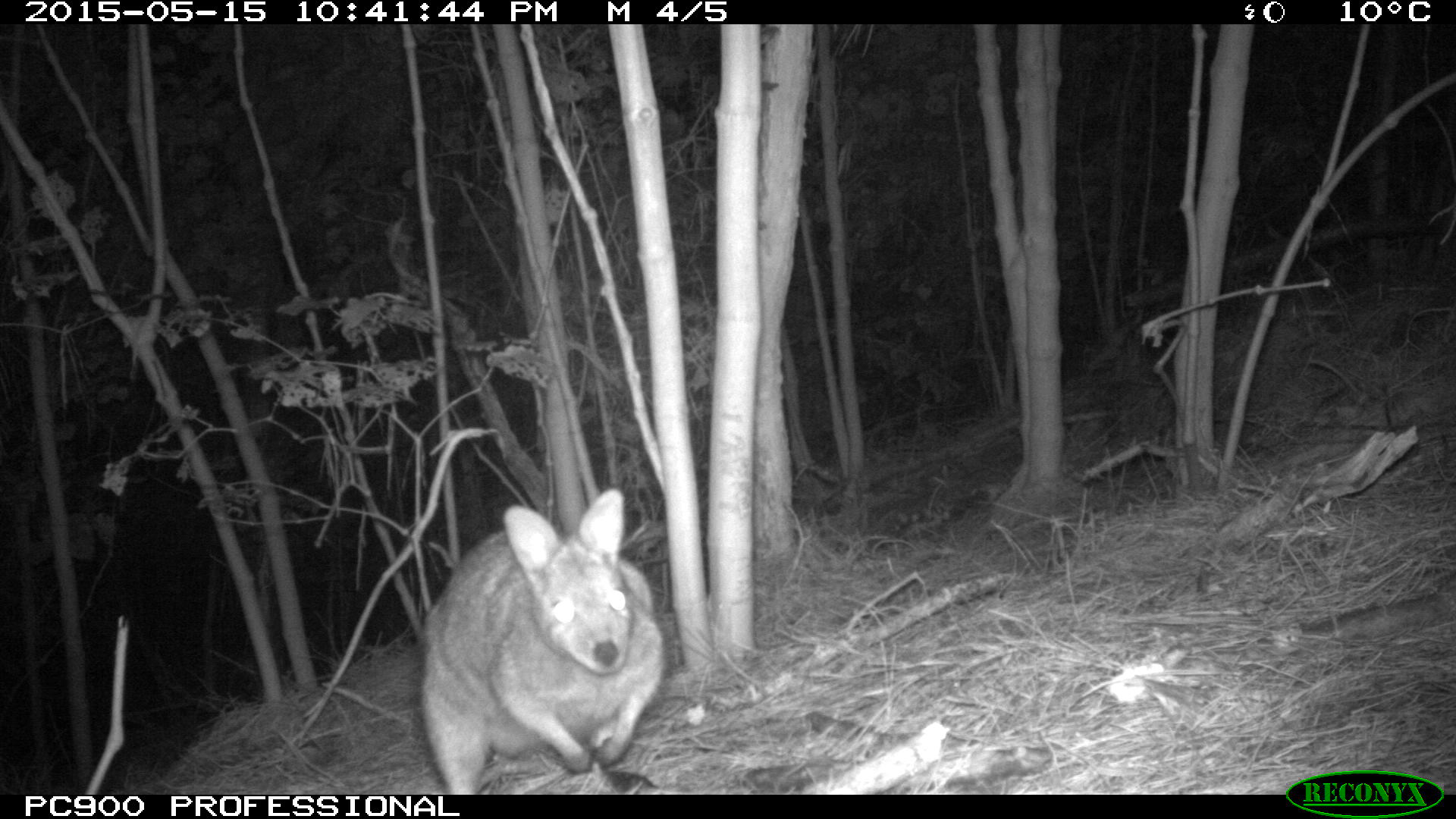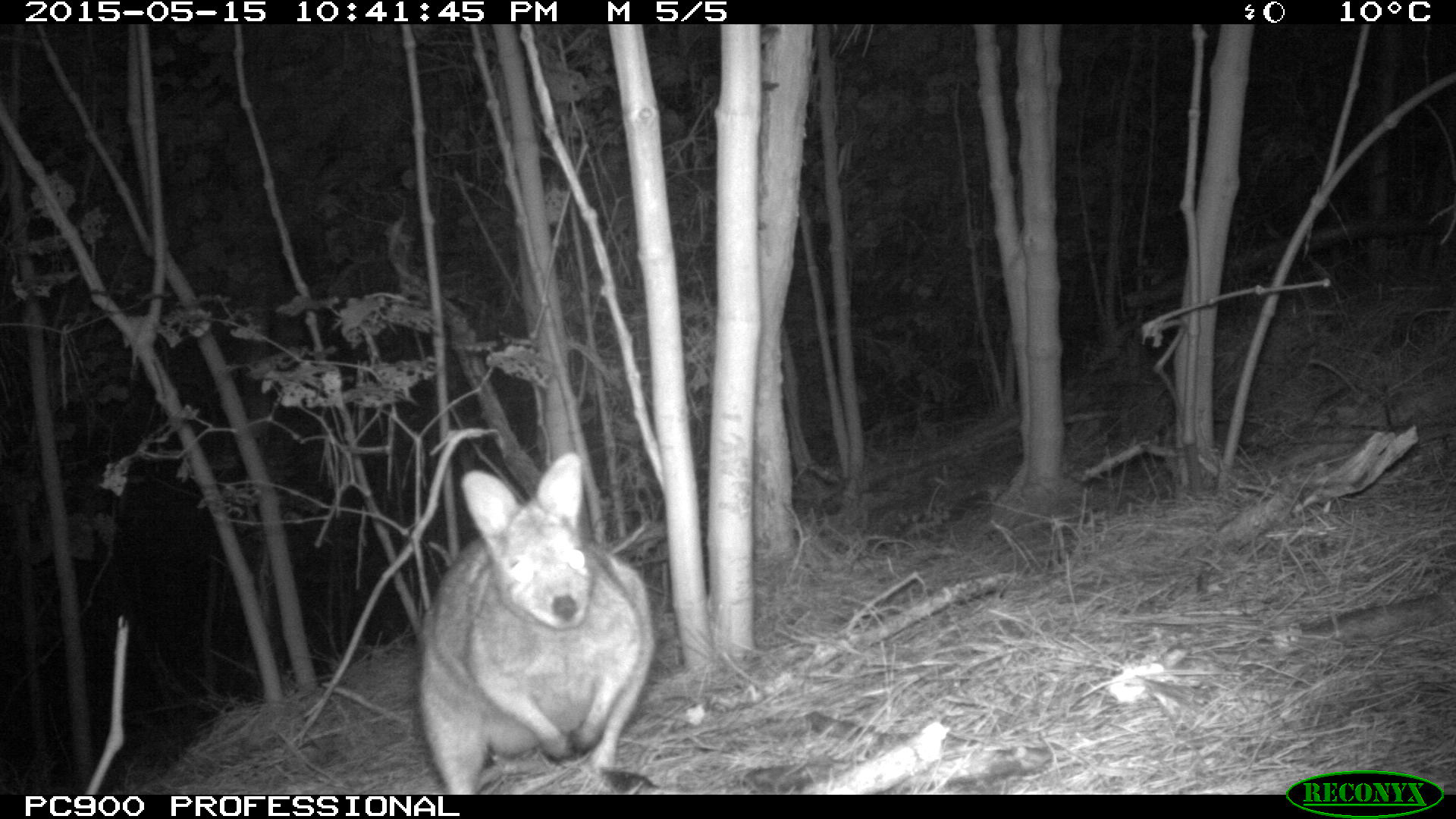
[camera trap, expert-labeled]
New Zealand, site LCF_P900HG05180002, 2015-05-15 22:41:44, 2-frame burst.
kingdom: Animalia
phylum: Chordata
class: Mammalia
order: Diprotodontia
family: Macropodidae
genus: Notamacropus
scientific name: Notamacropus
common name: wallaby